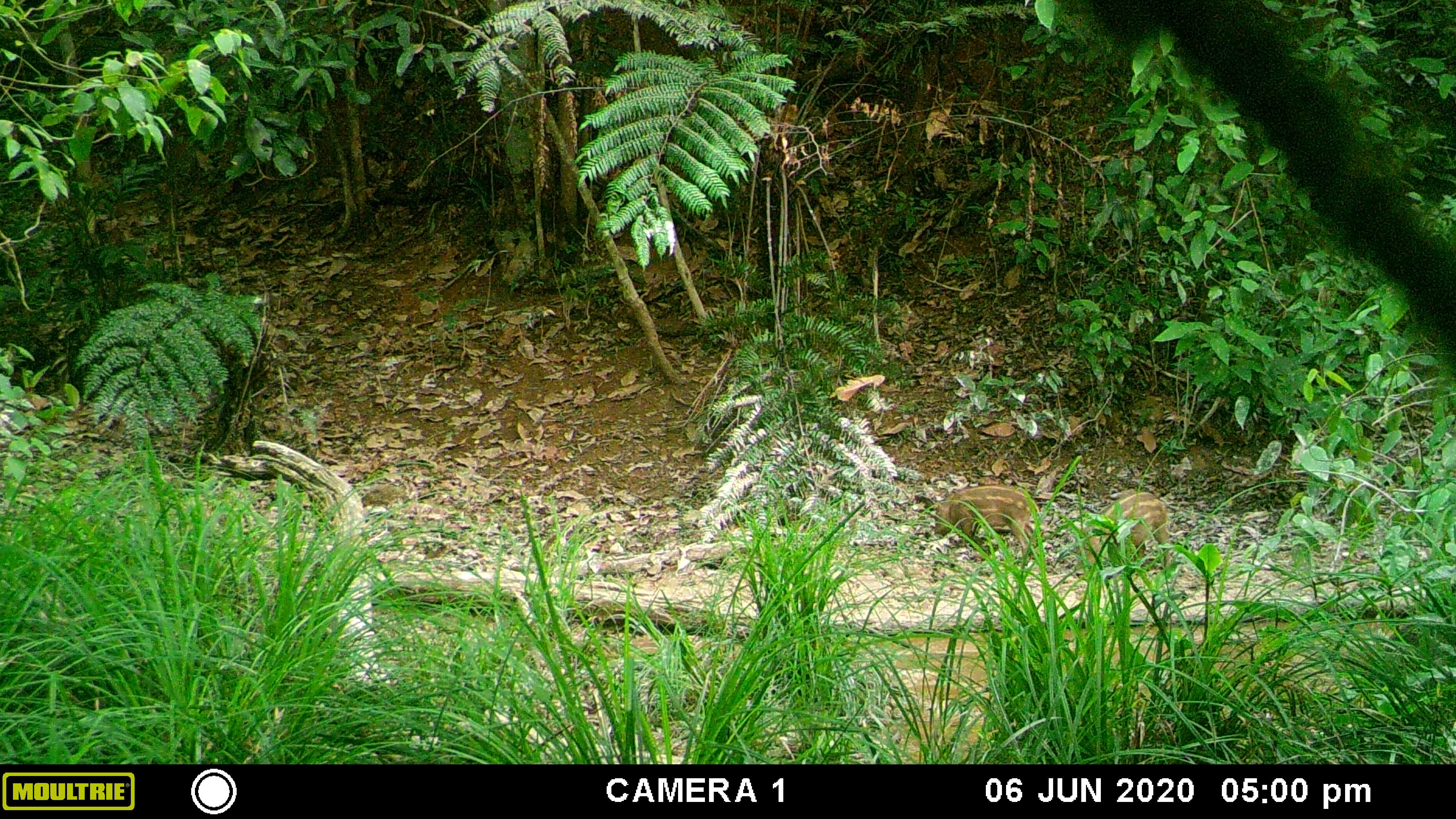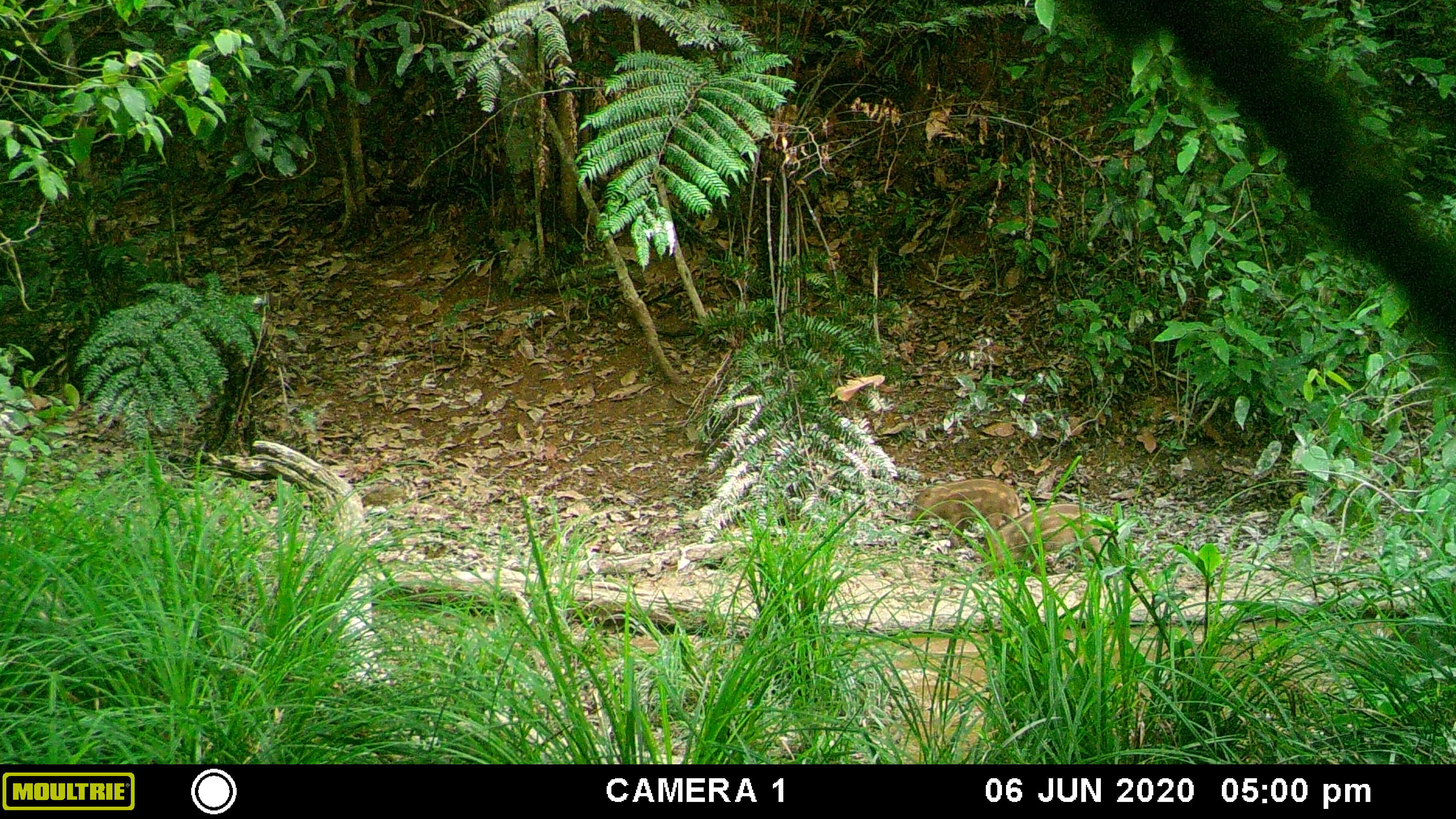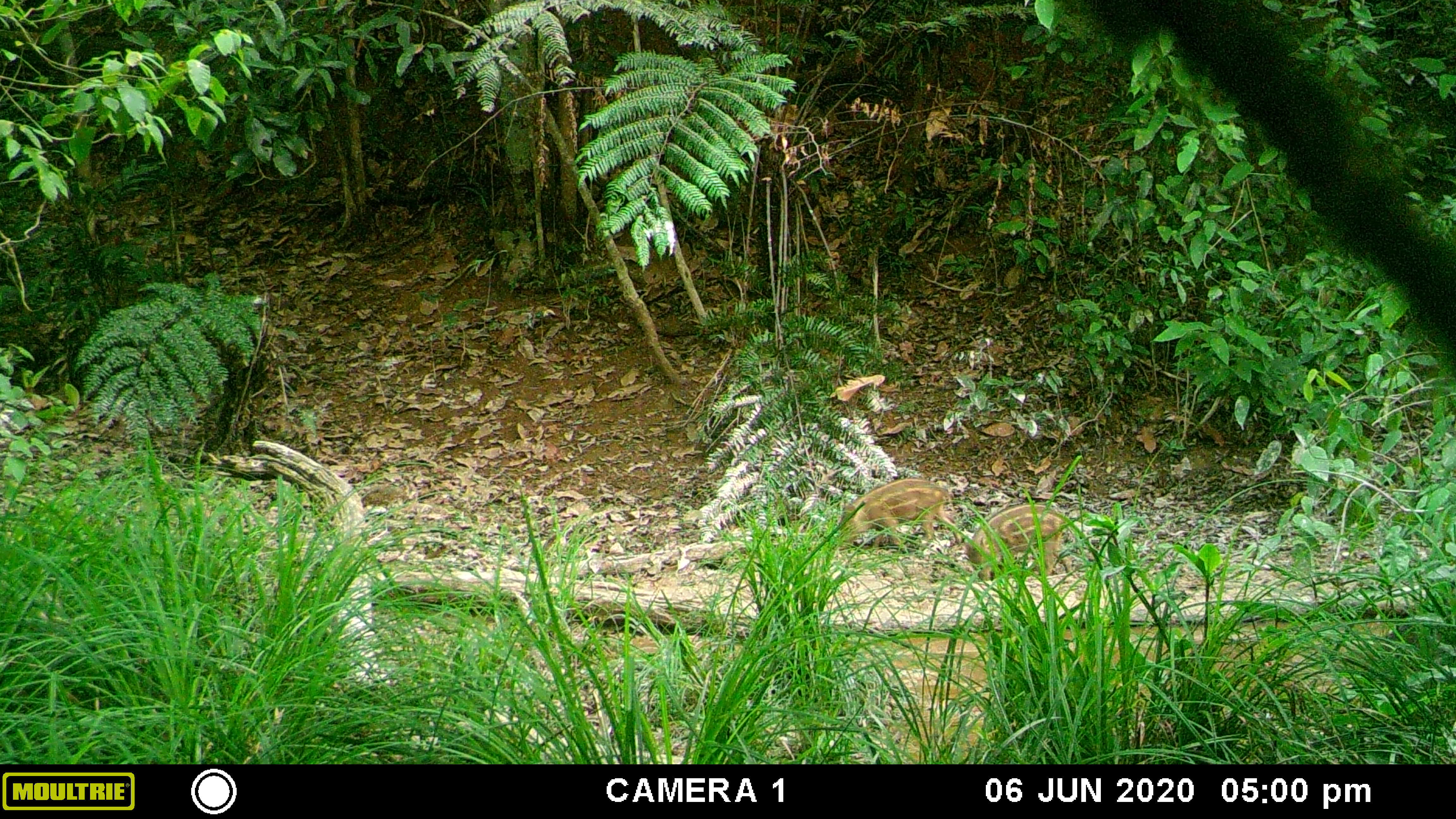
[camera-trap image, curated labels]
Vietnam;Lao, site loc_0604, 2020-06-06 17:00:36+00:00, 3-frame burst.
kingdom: Animalia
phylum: Chordata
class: Mammalia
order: Artiodactyla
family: Suidae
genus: Sus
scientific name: Sus scrofa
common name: eurasian wild pig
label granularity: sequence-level